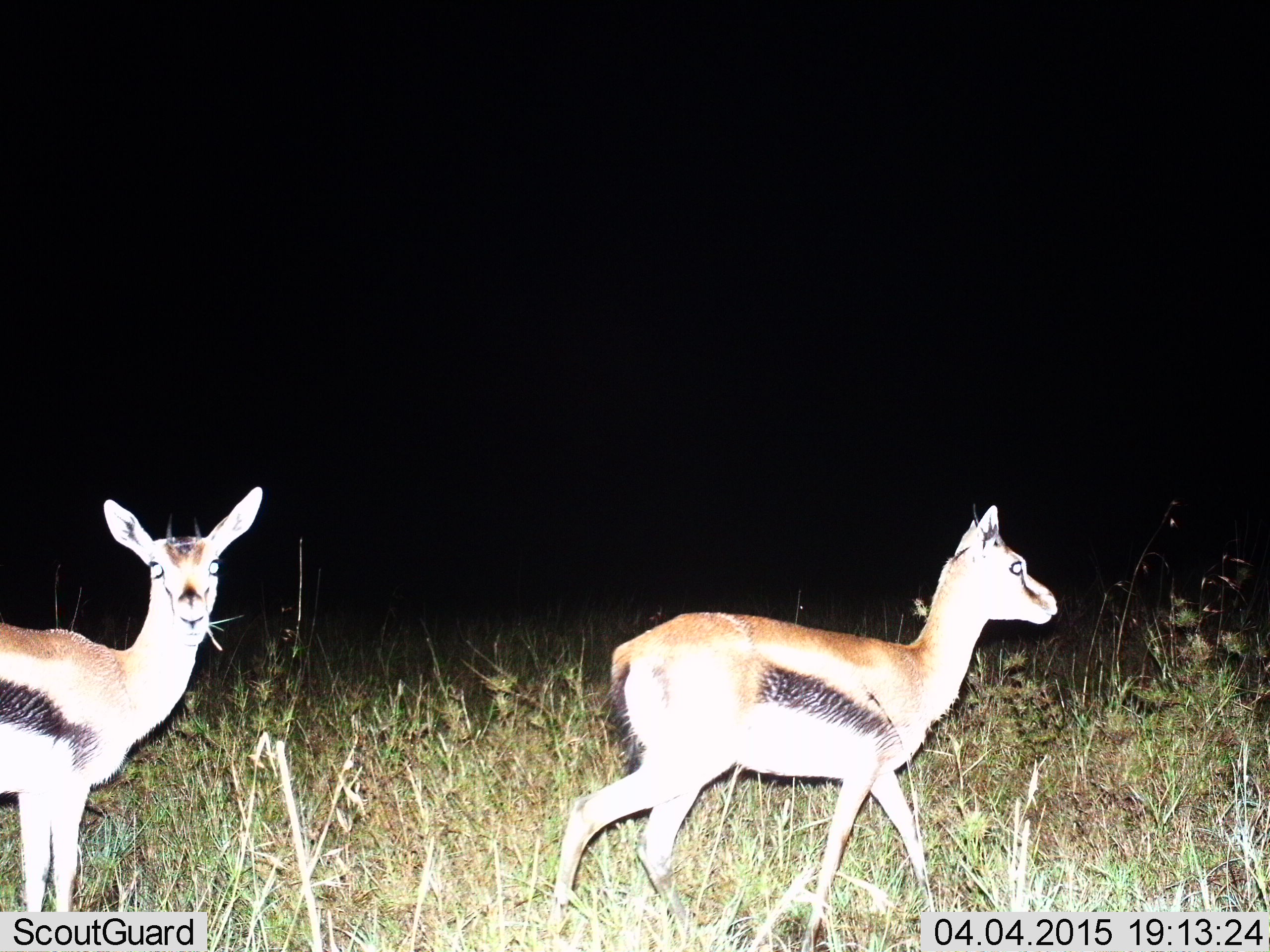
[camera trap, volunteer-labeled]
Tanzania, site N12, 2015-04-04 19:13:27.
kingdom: Animalia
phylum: Chordata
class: Mammalia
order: Artiodactyla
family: Bovidae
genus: Eudorcas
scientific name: Eudorcas thomsonii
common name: thomson's gazelle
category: gazellethomsons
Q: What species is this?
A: Gazellethomsons (thomson's gazelle) (Eudorcas thomsonii).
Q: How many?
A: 2.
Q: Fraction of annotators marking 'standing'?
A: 40%.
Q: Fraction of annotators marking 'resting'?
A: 0%.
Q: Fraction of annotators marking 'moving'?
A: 70%.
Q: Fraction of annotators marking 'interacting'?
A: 0%.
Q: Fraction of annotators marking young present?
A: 20%.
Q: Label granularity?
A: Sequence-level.